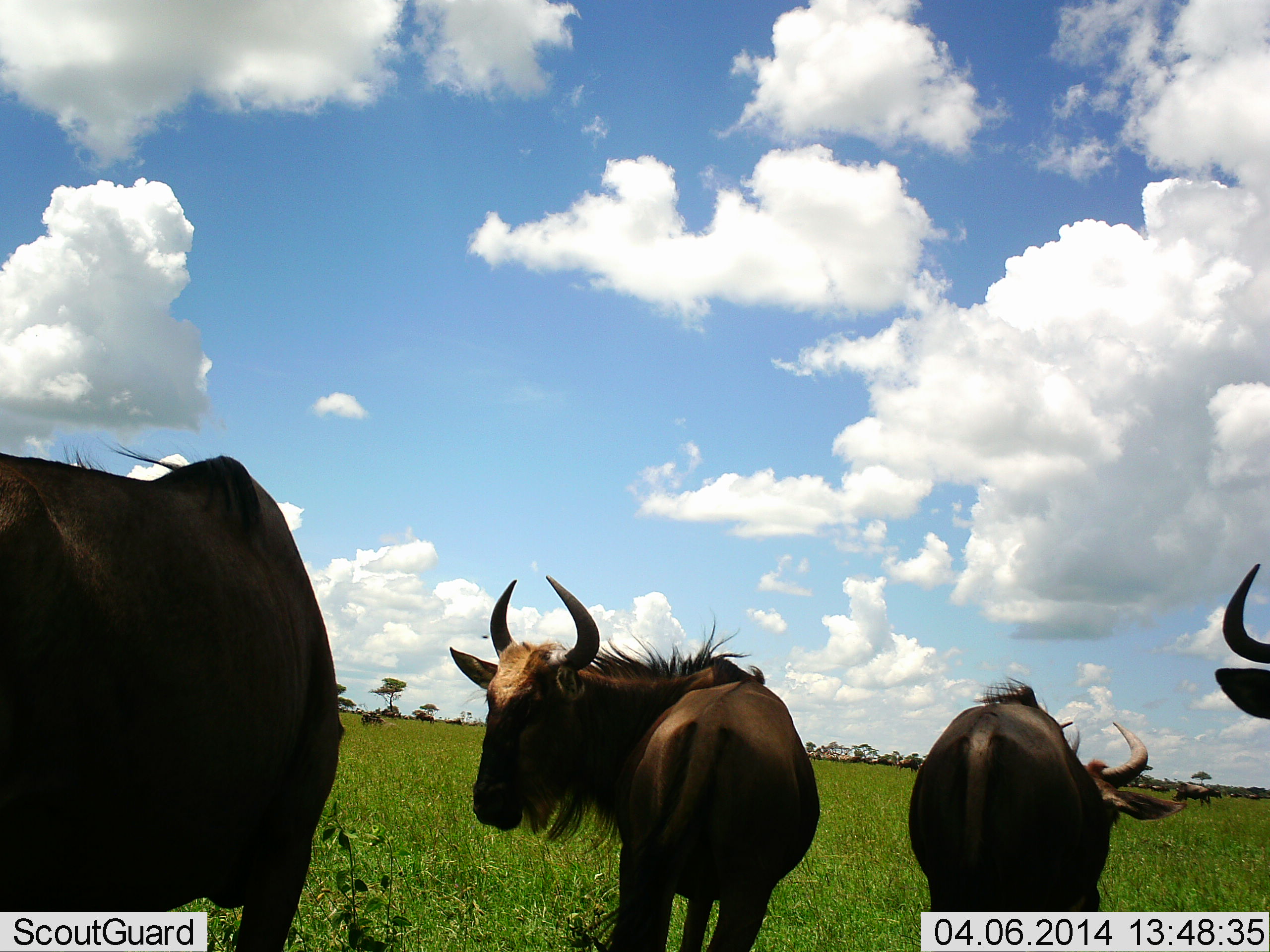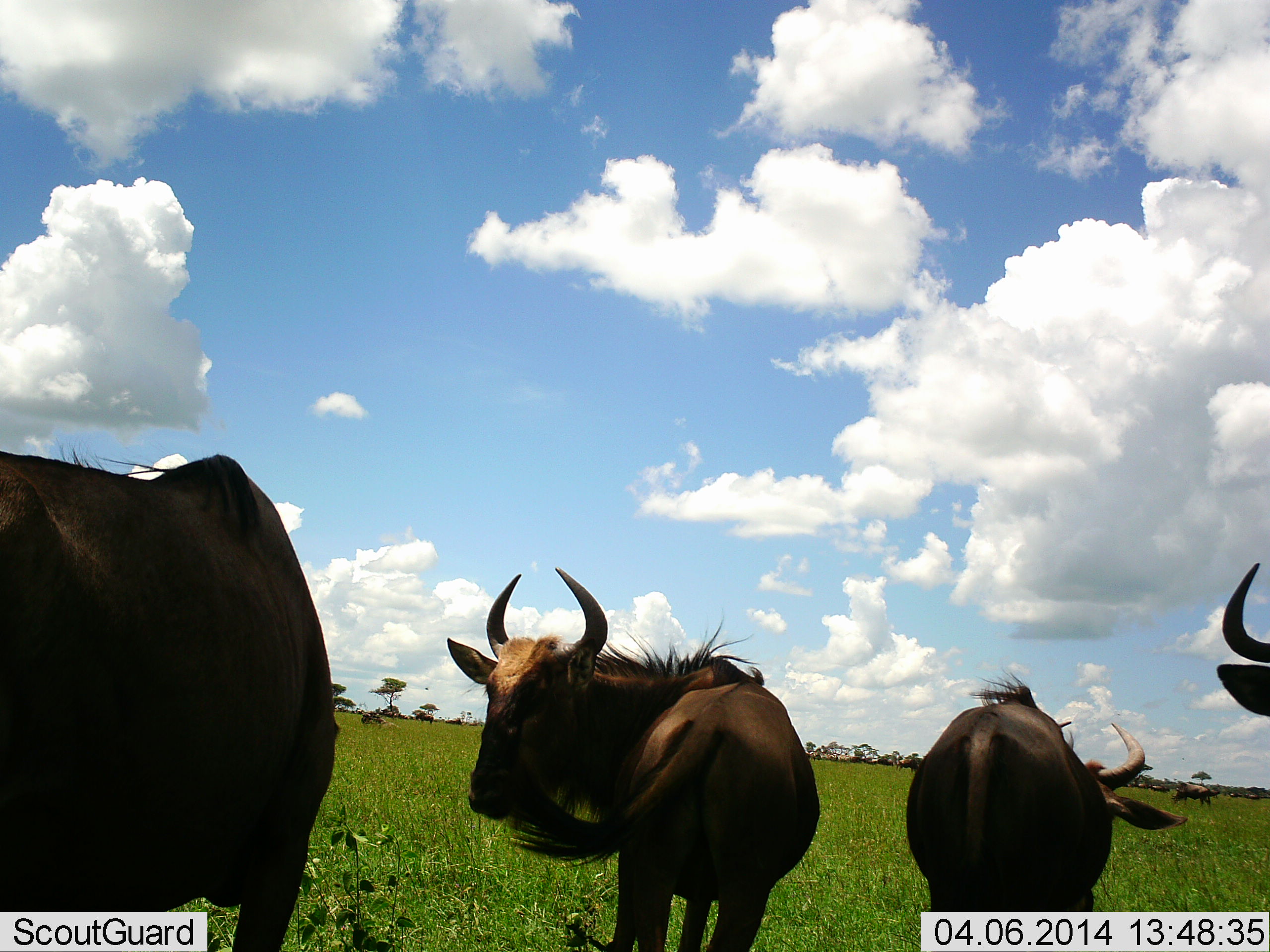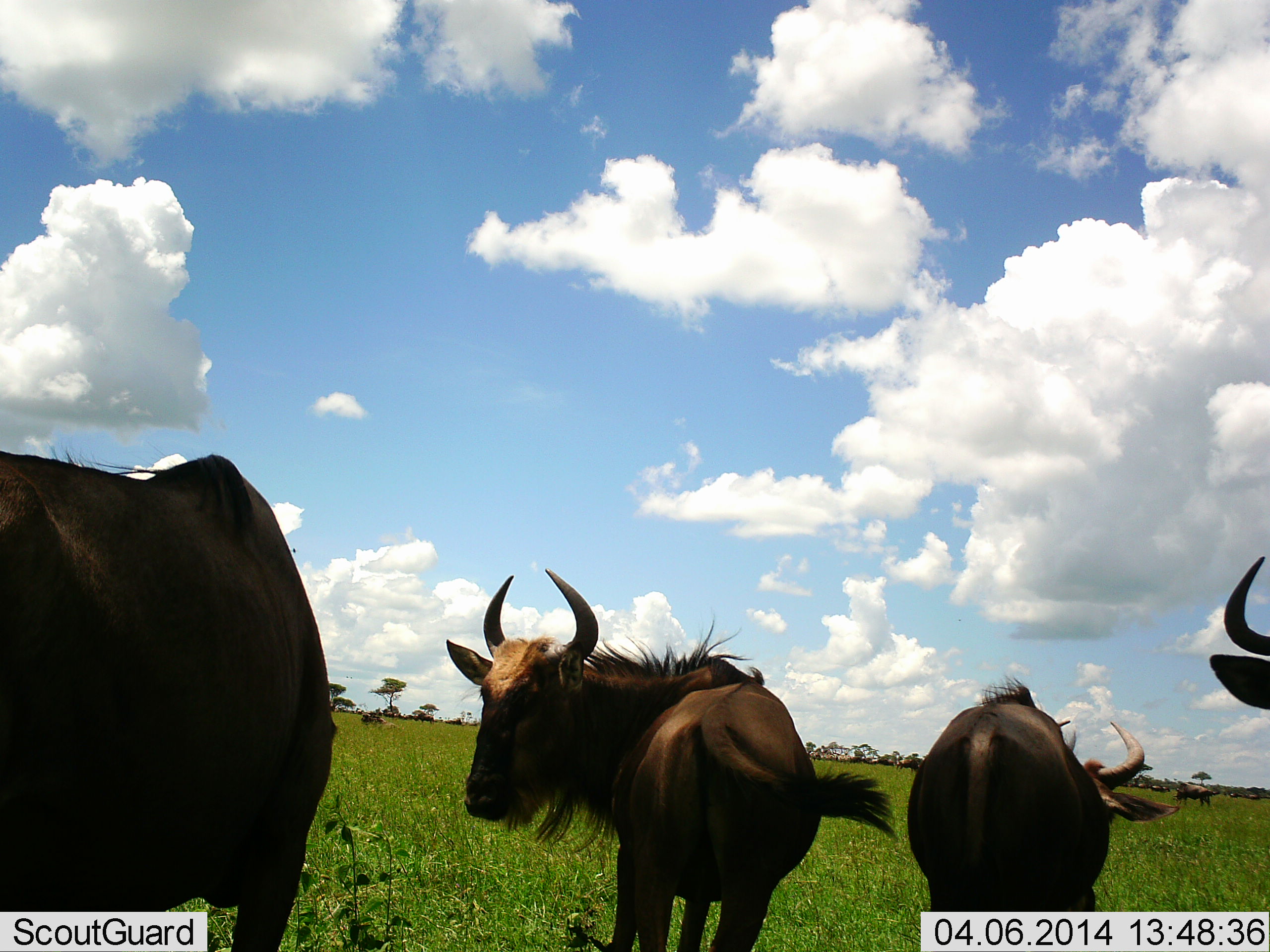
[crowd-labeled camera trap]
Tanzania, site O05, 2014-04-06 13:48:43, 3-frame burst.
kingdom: Animalia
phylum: Chordata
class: Mammalia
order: Artiodactyla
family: Bovidae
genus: Connochaetes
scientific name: Connochaetes taurinus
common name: blue wildebeest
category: wildebeest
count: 5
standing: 90%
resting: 0%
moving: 20%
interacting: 0%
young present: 0%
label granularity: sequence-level